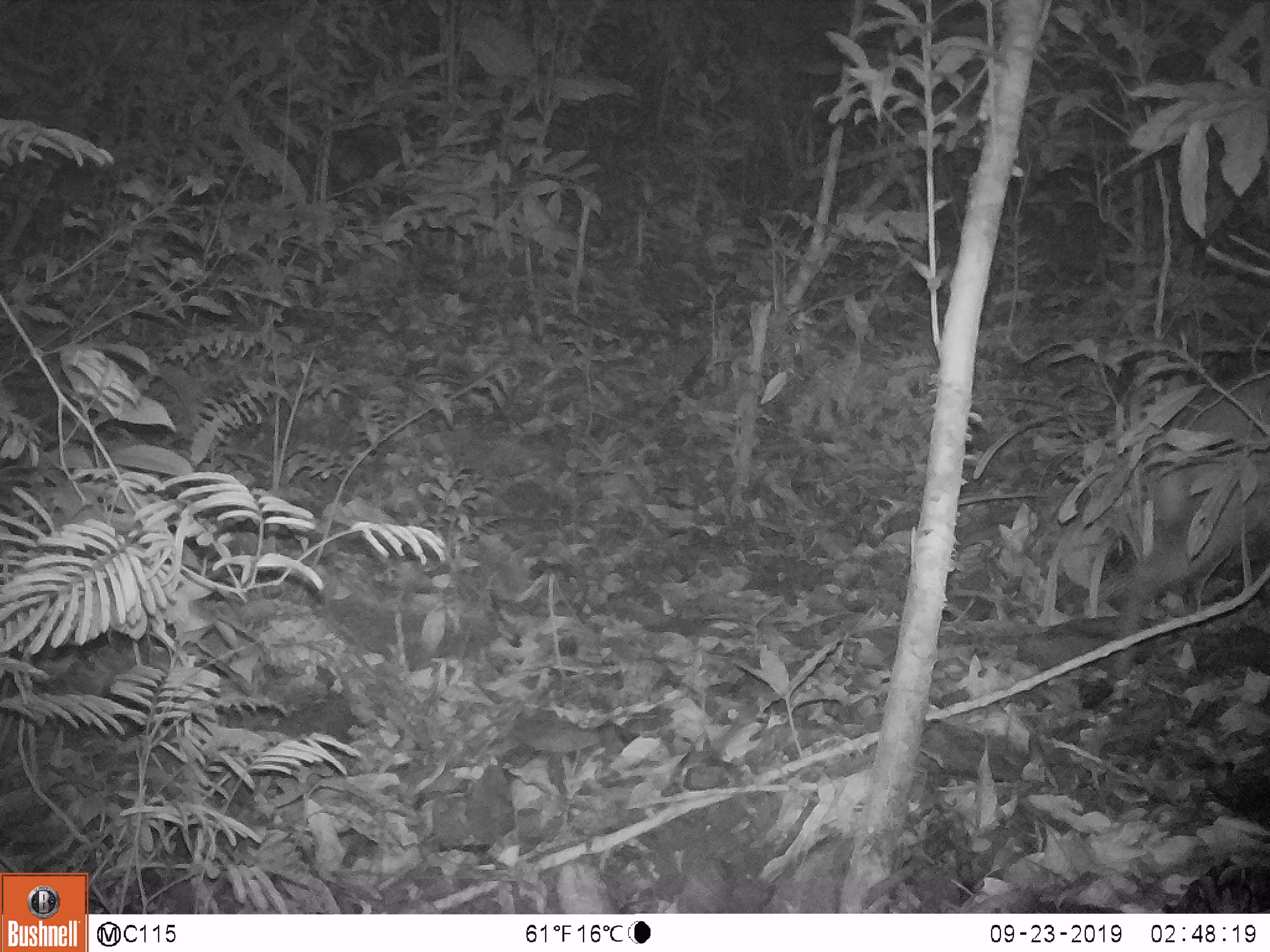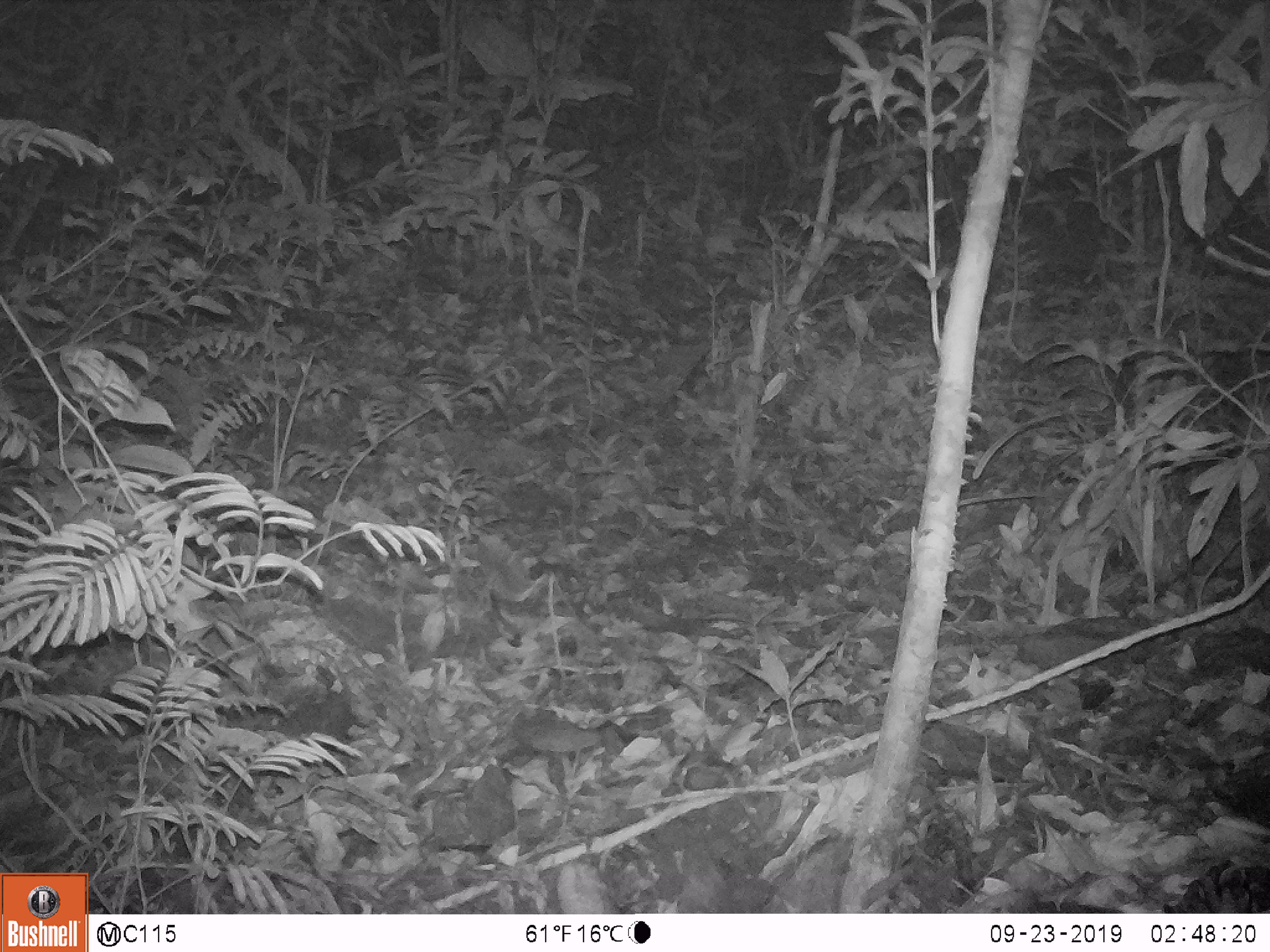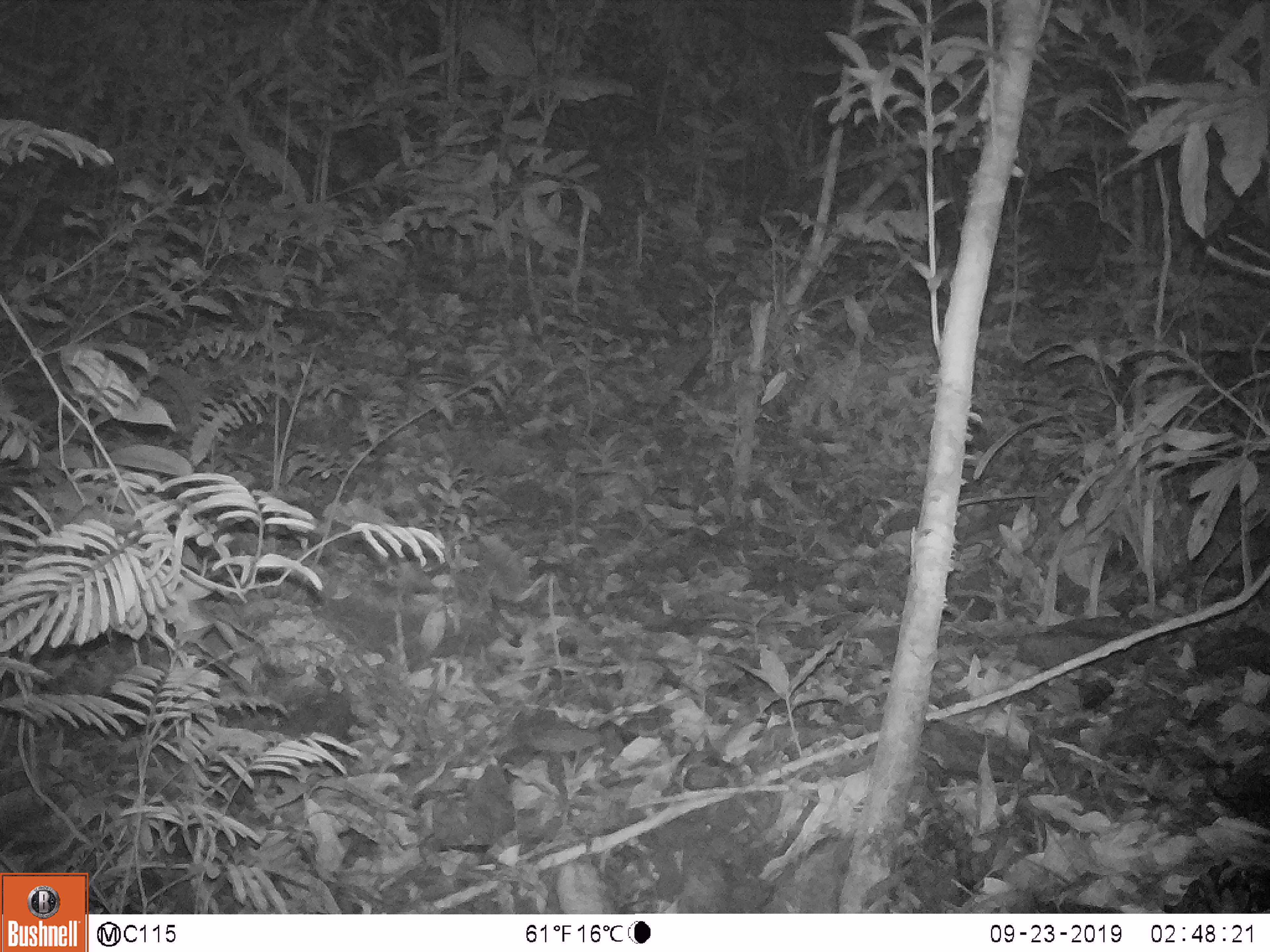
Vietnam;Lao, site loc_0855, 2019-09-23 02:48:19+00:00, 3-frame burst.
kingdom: Animalia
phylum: Chordata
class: Mammalia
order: Artiodactyla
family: Cervidae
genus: Muntiacus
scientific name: Muntiacus rooseveltorum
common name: roosevelt's muntjac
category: roosevelts muntjac group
Roosevelts muntjac group (roosevelt's muntjac) (Muntiacus rooseveltorum). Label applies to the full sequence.